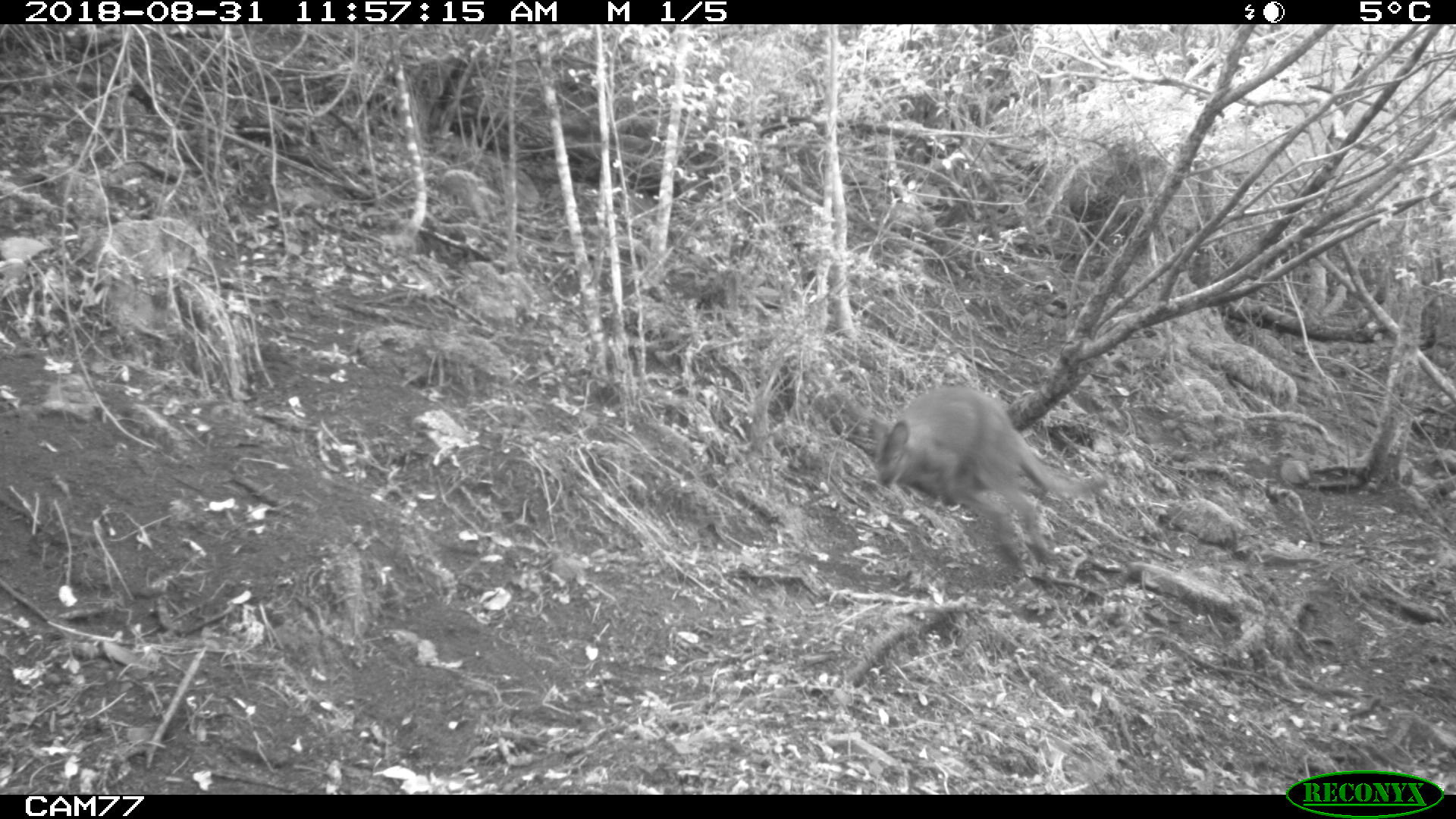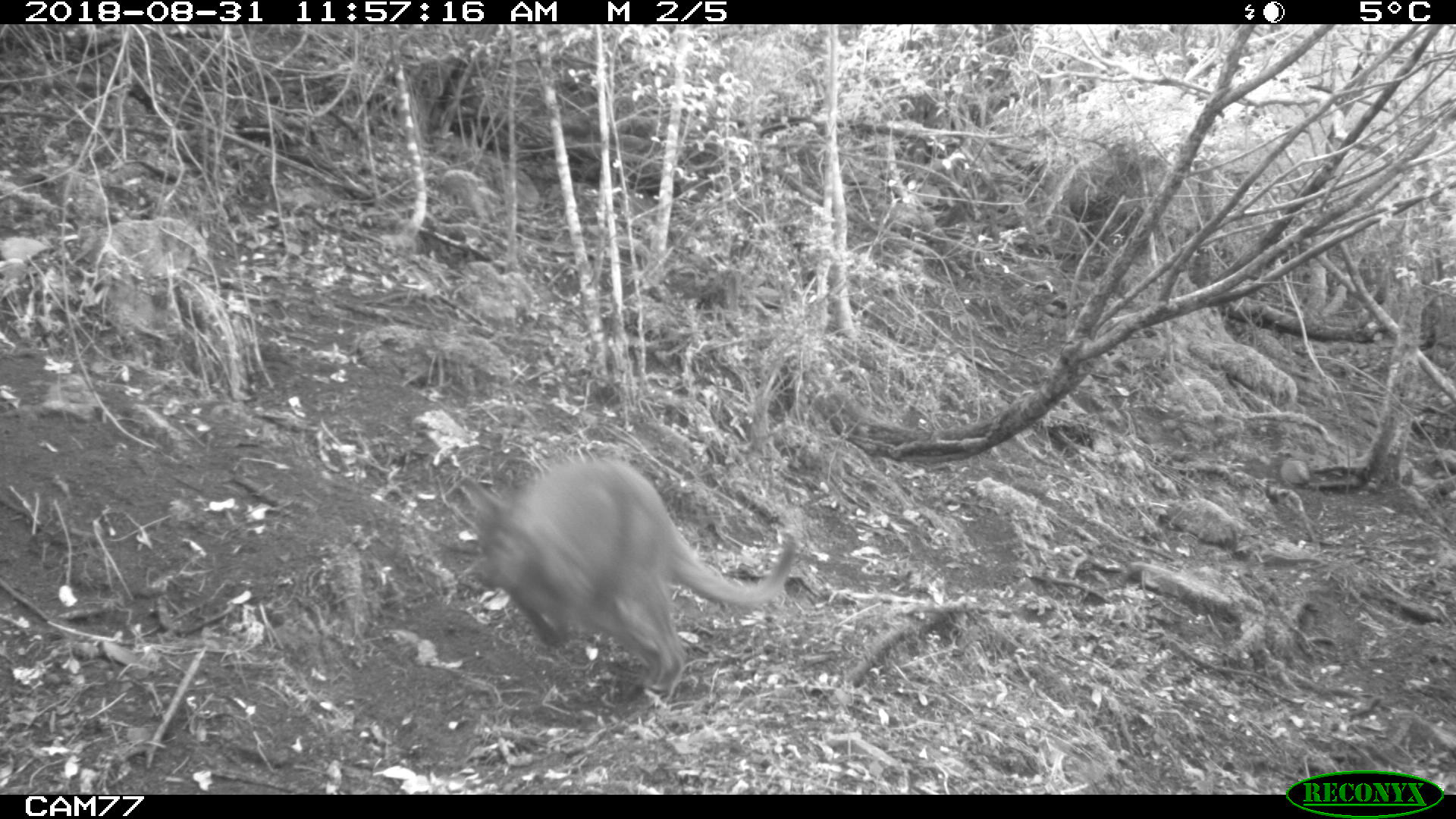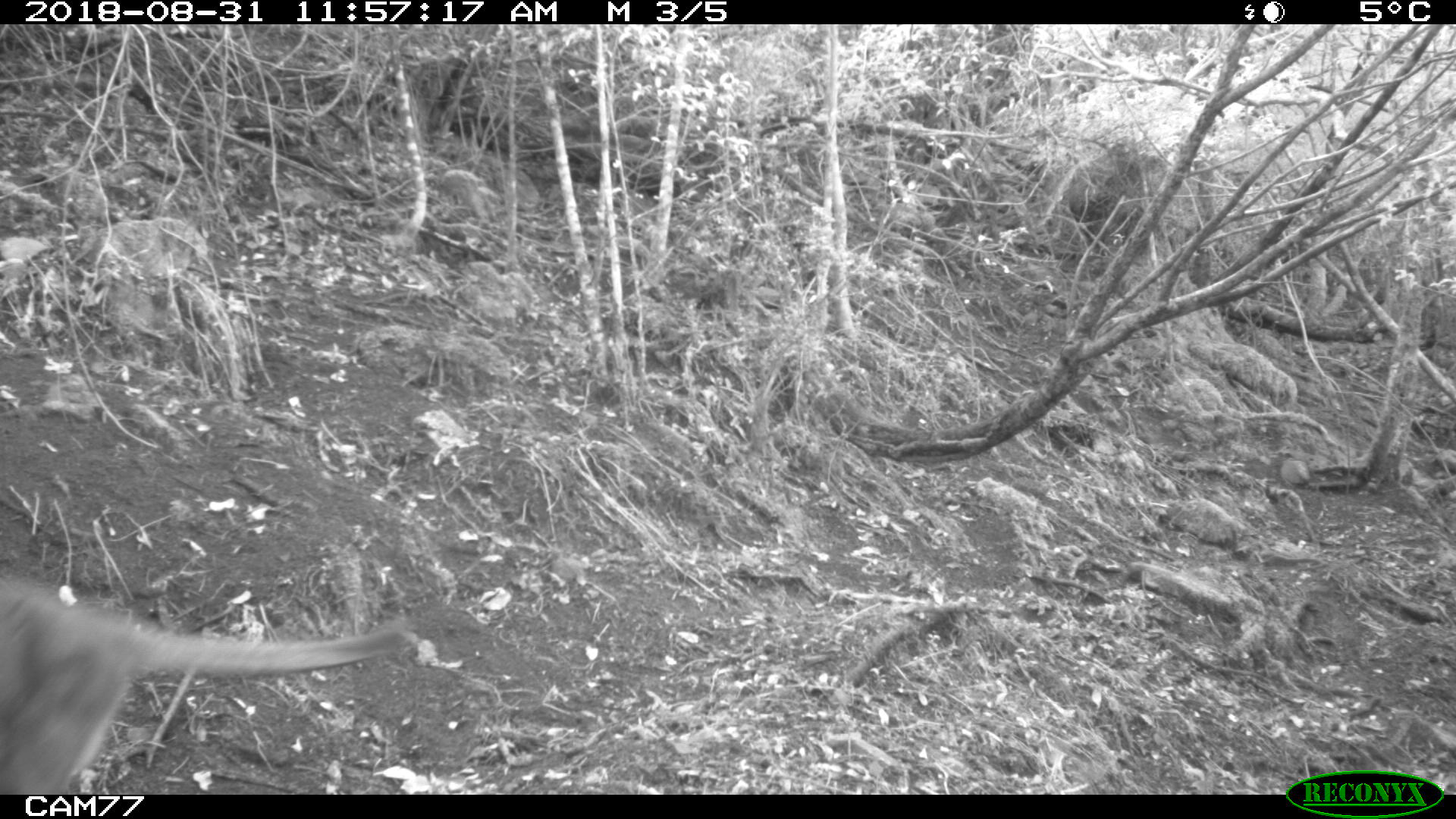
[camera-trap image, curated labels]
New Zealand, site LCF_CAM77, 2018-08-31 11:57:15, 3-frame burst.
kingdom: Animalia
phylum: Chordata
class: Mammalia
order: Diprotodontia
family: Macropodidae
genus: Notamacropus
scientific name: Notamacropus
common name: wallaby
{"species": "wallaby (Notamacropus)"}